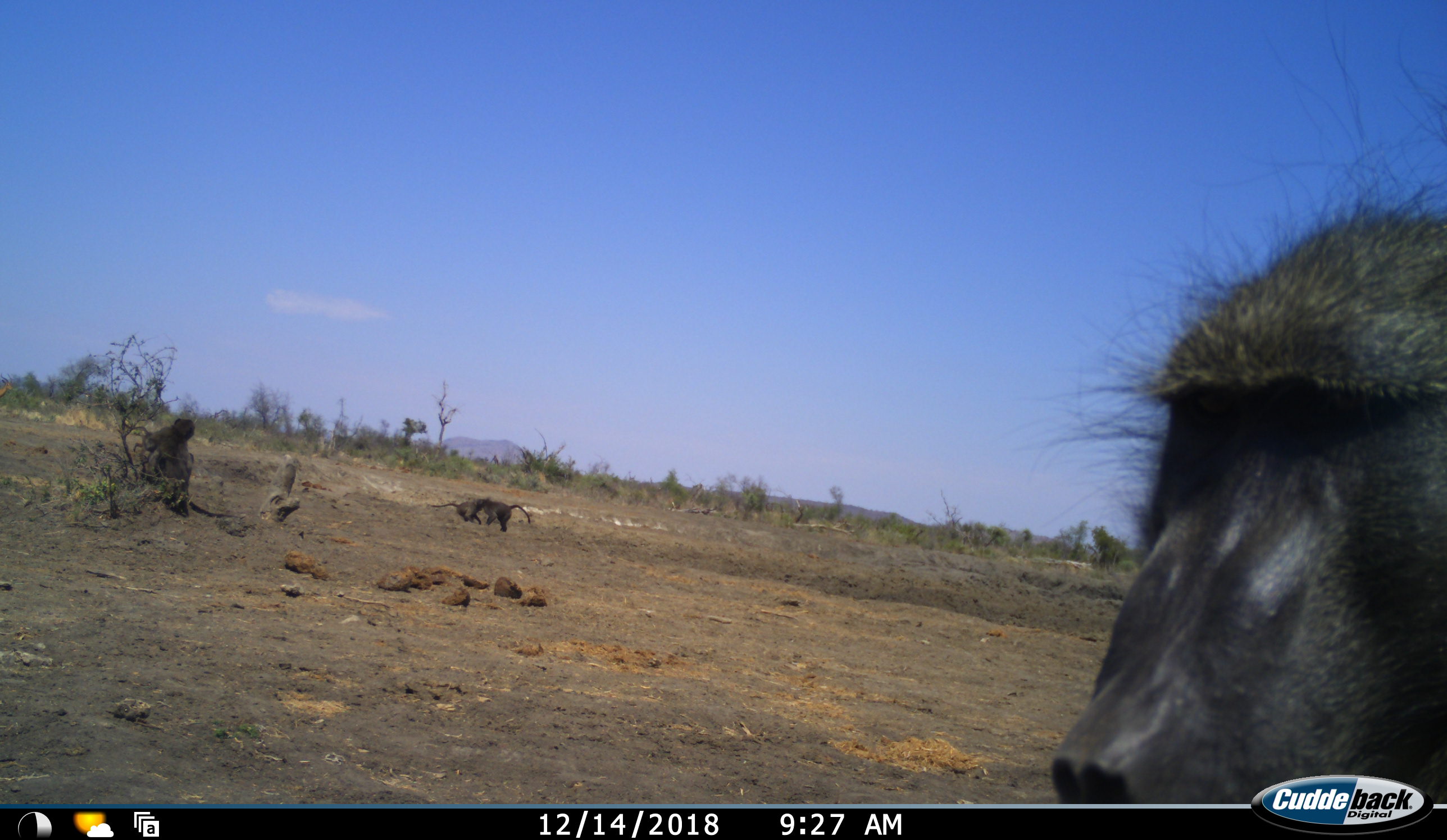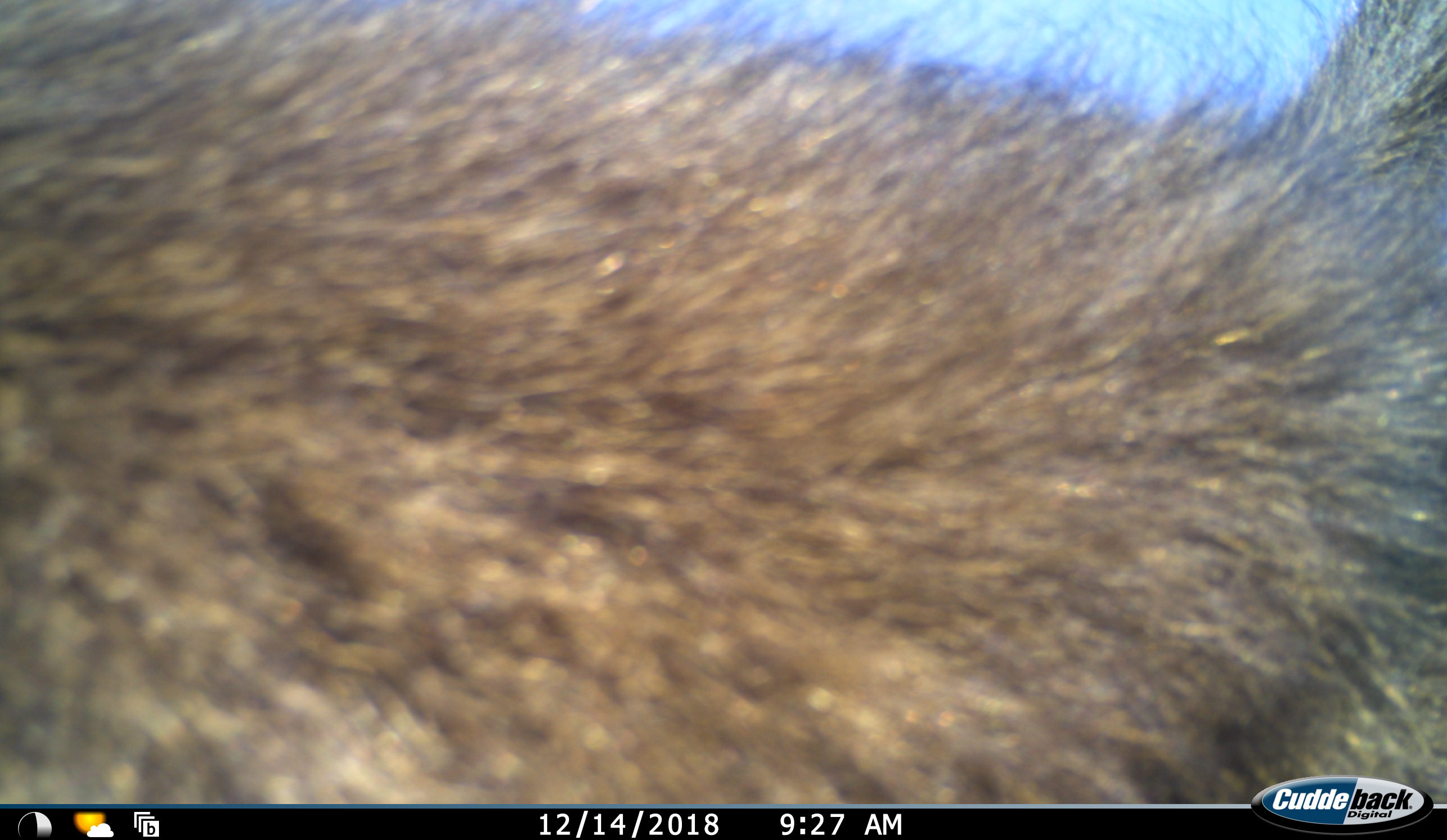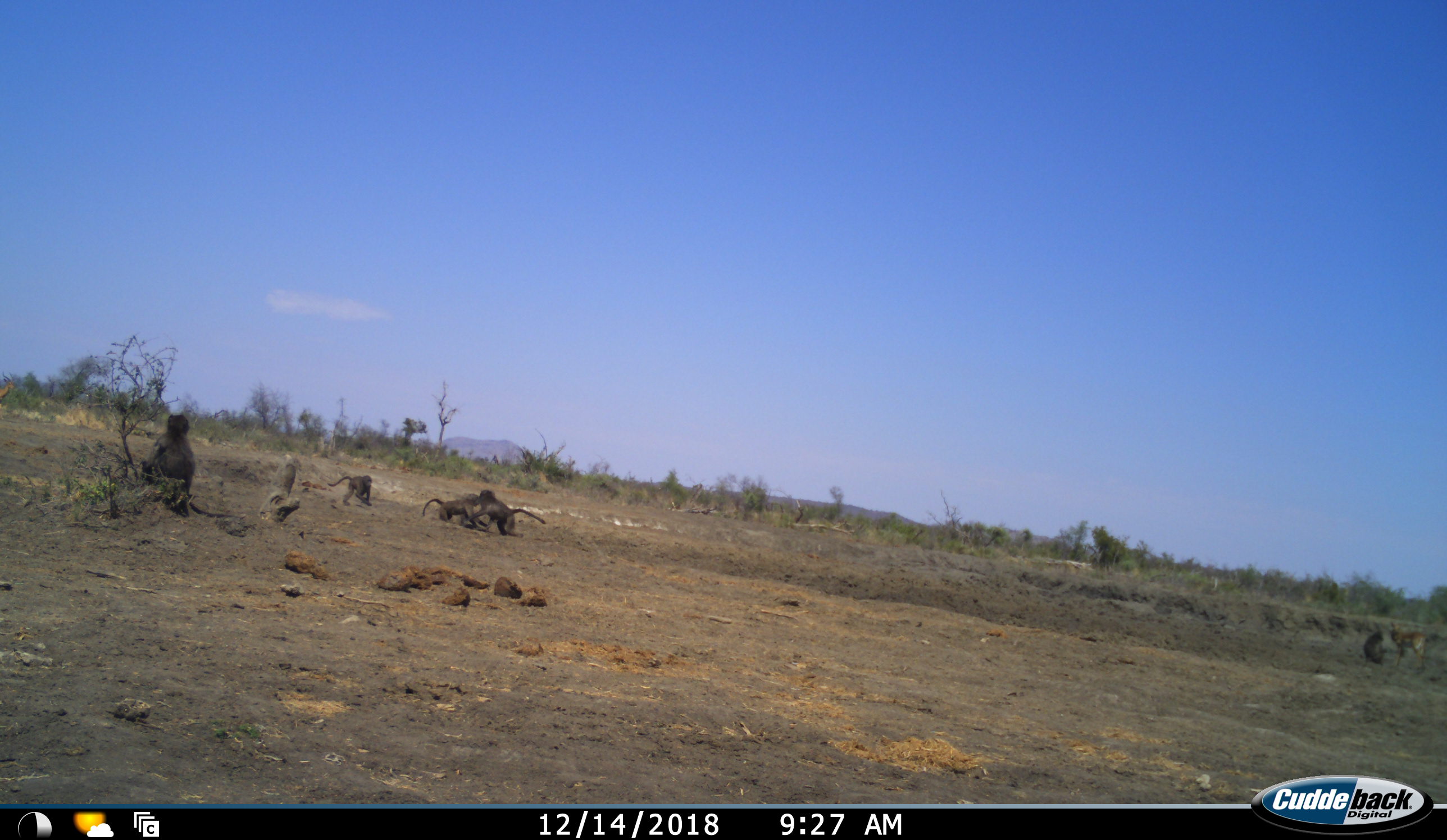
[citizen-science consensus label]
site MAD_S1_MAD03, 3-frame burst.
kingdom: Animalia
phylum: Chordata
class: Mammalia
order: Primates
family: Cercopithecidae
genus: Papio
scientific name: Papio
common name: baboon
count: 6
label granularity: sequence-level